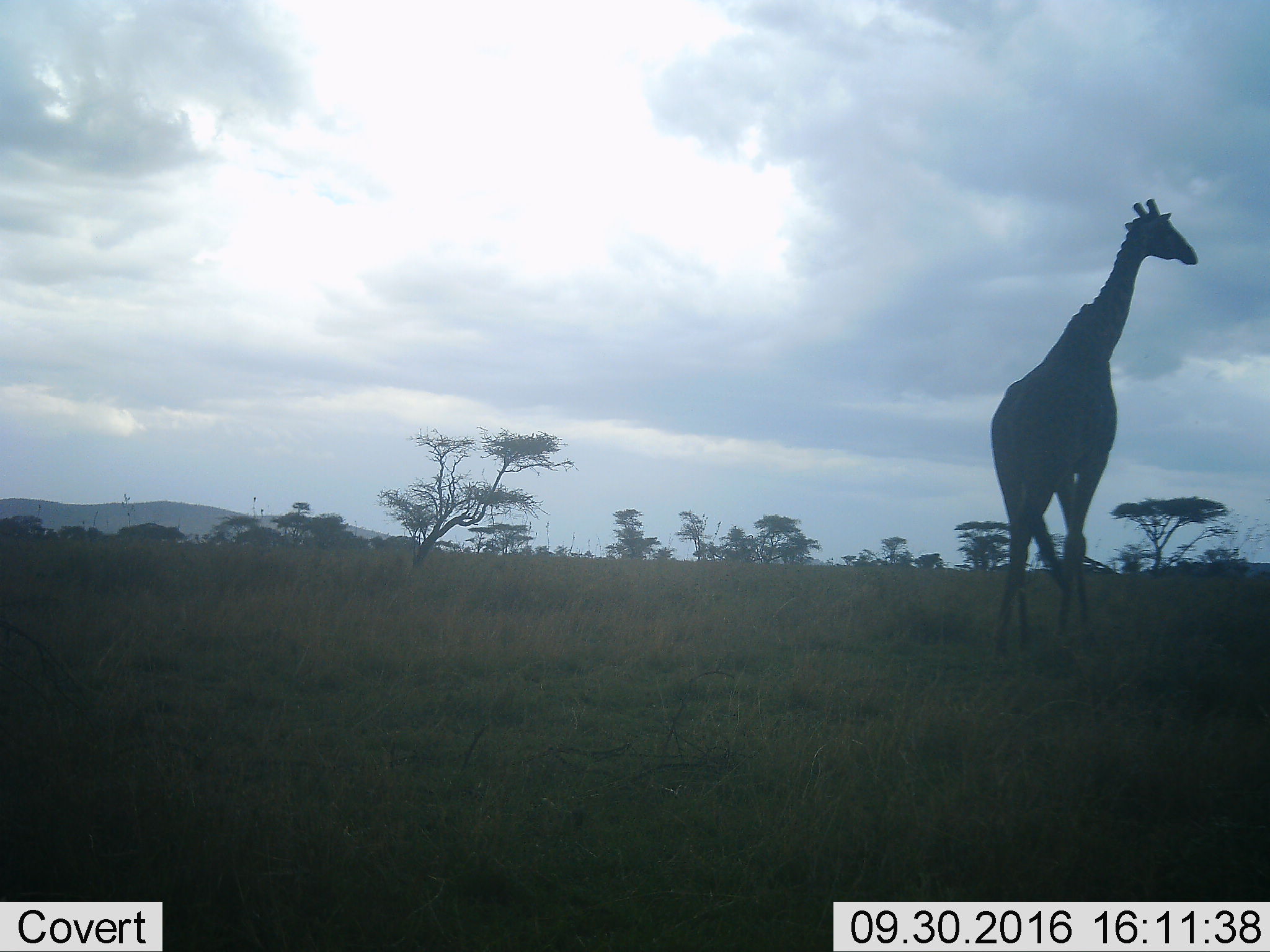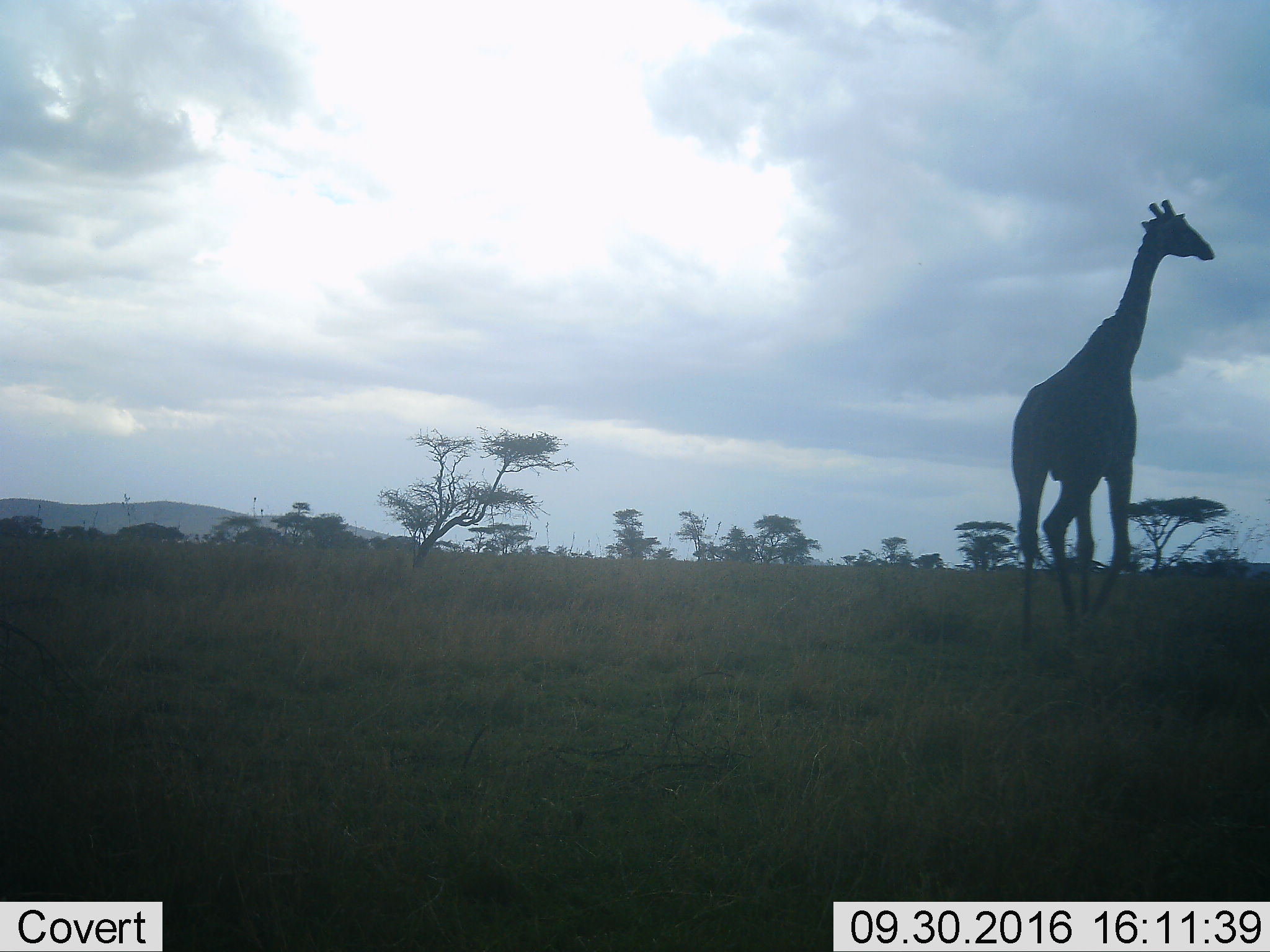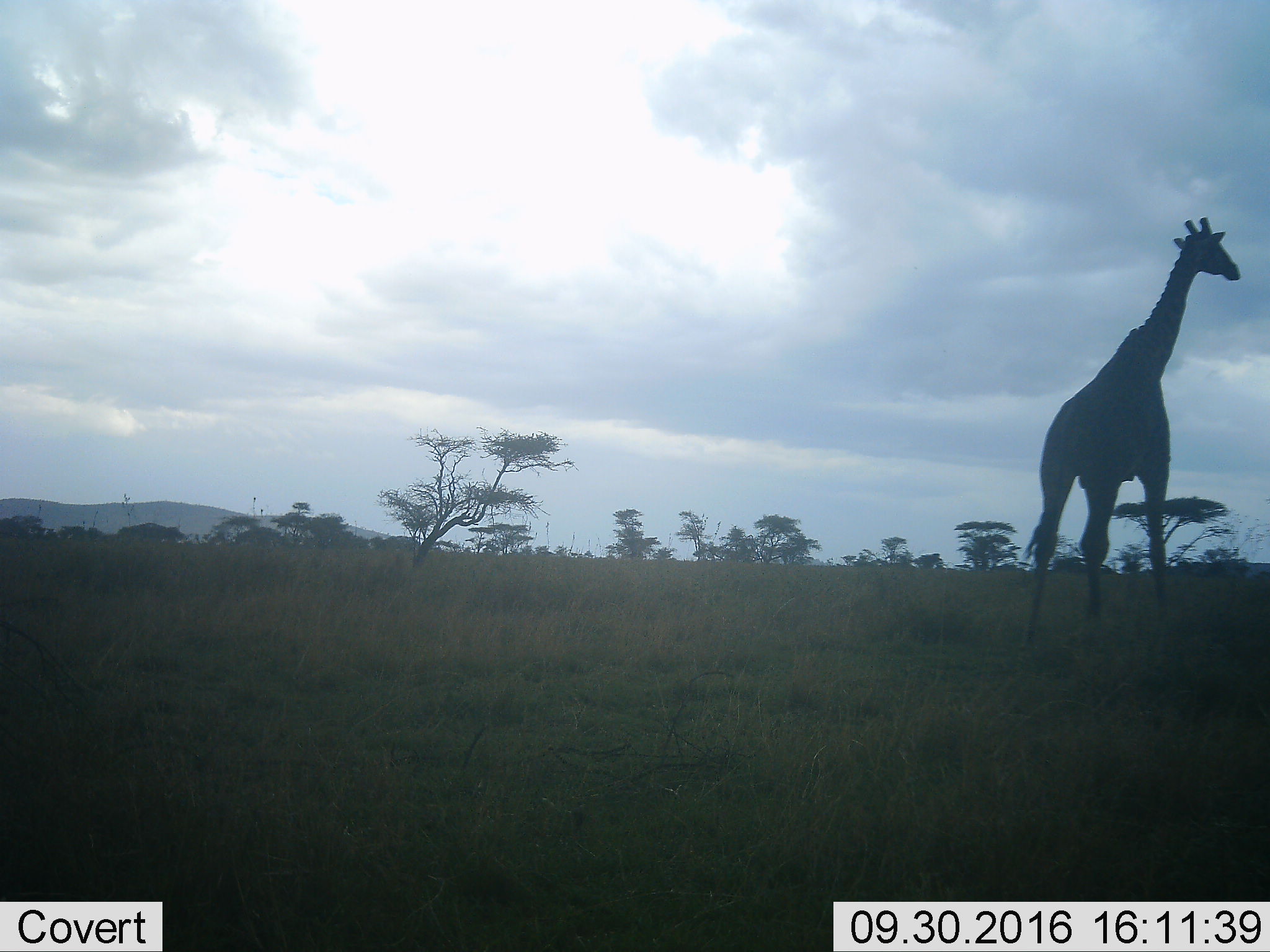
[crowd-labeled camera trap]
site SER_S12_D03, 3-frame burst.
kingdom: Animalia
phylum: Chordata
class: Mammalia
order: Artiodactyla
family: Giraffidae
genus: Giraffa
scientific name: Giraffa camelopardalis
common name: giraffe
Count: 1.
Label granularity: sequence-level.